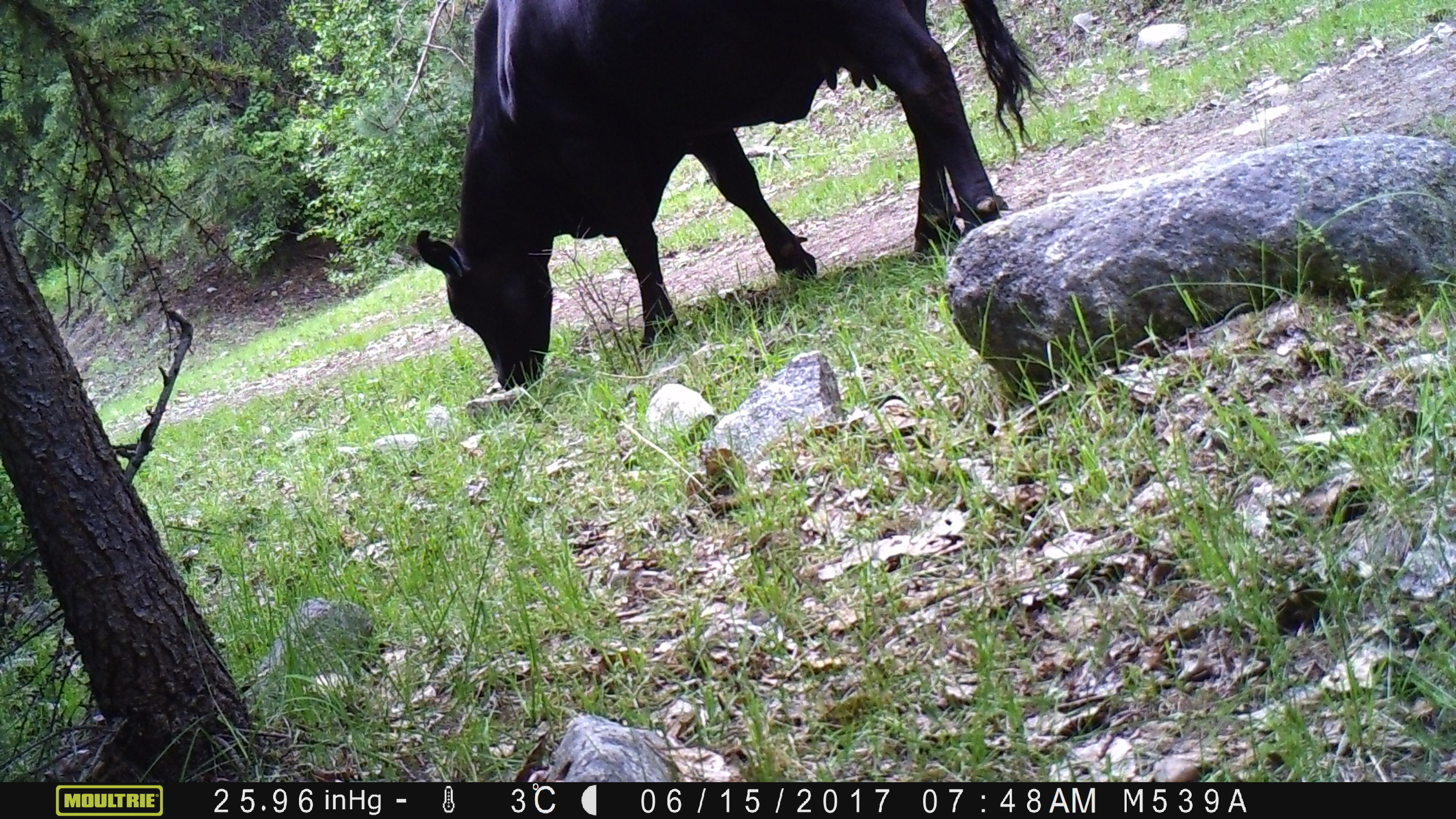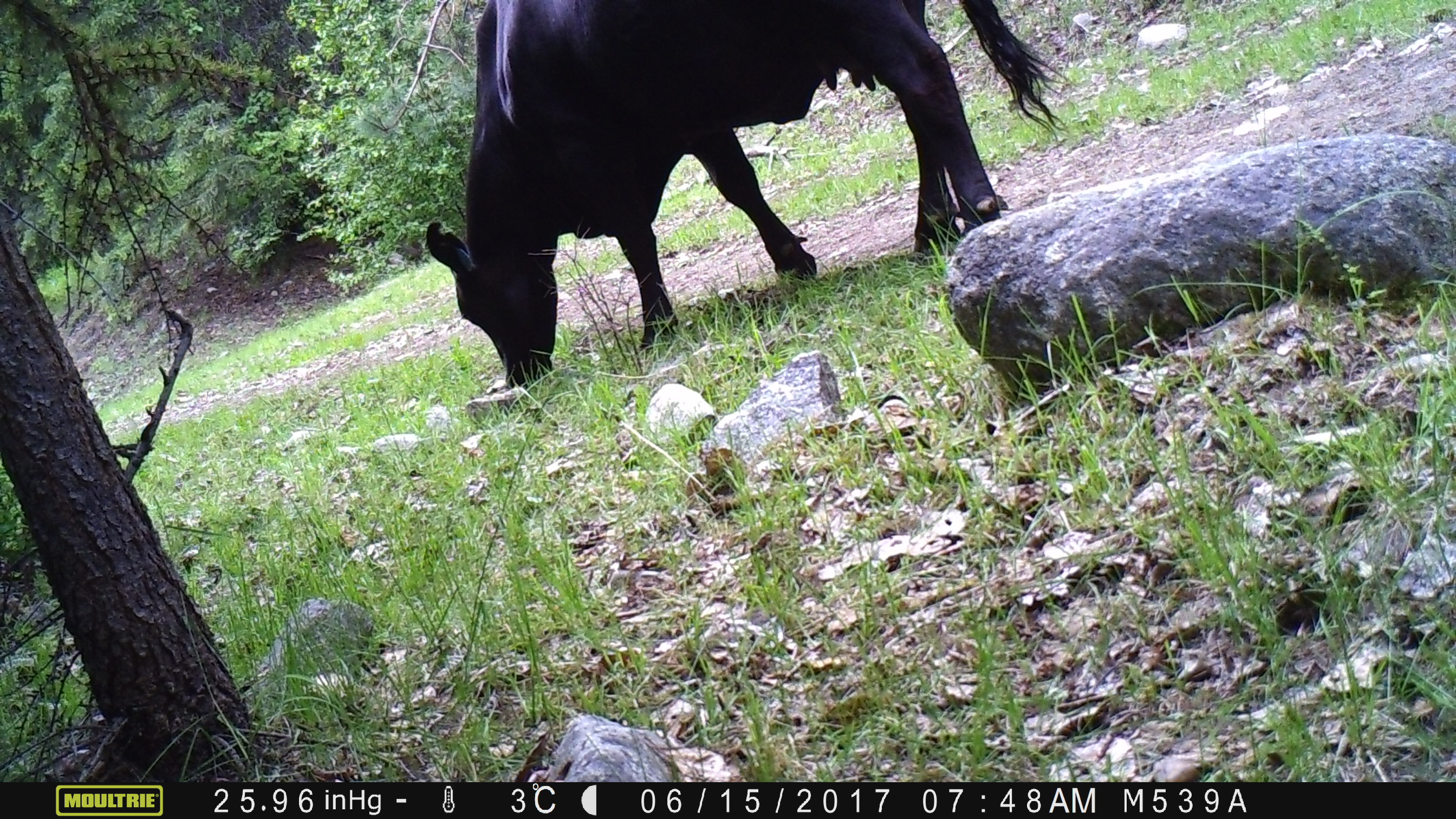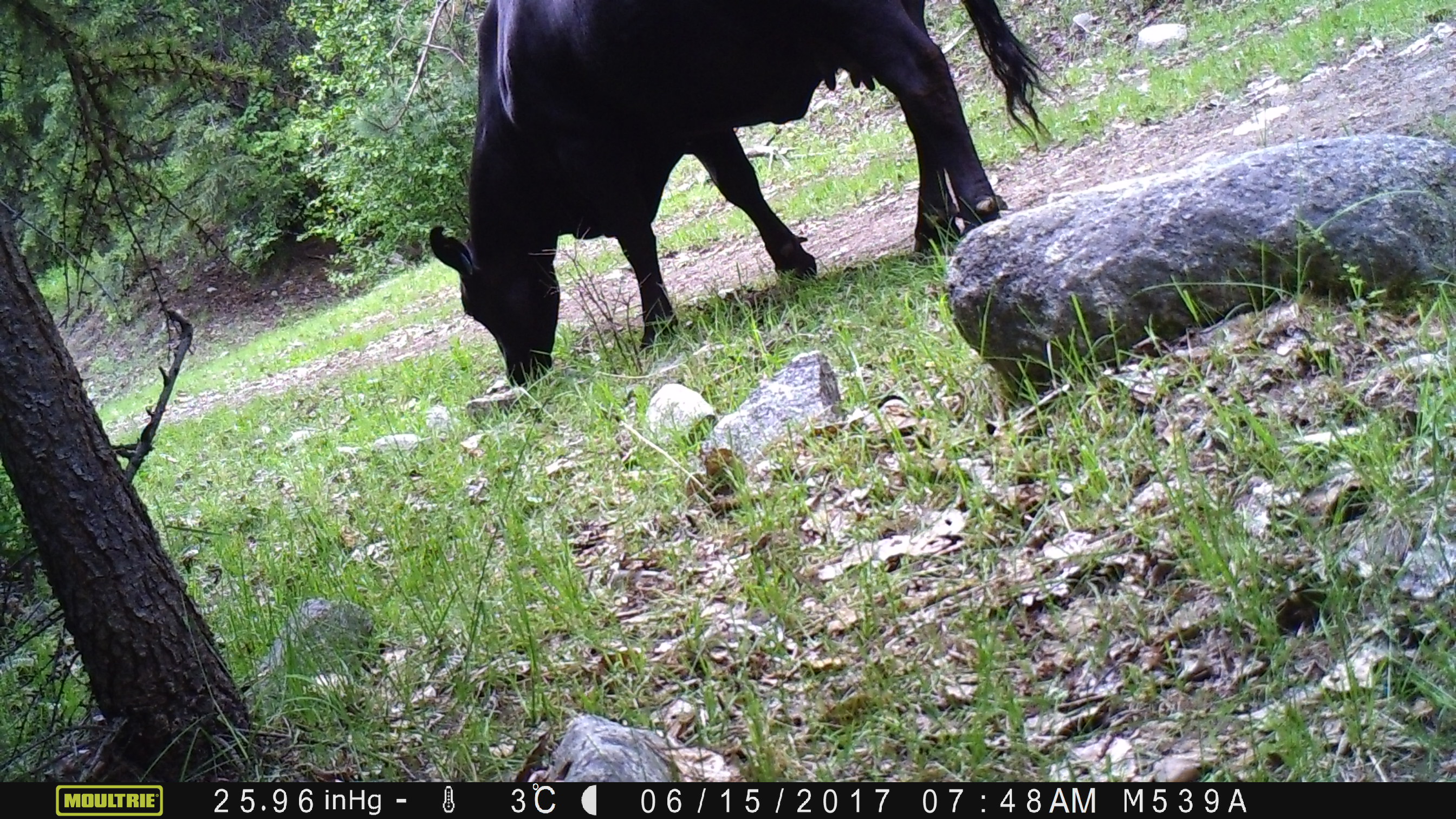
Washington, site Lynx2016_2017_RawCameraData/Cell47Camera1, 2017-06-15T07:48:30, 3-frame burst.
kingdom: Animalia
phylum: Chordata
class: Mammalia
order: Artiodactyla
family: Bovidae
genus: Bos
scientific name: Bos taurus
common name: domestic cattle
Domestic cattle (Bos taurus). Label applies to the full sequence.